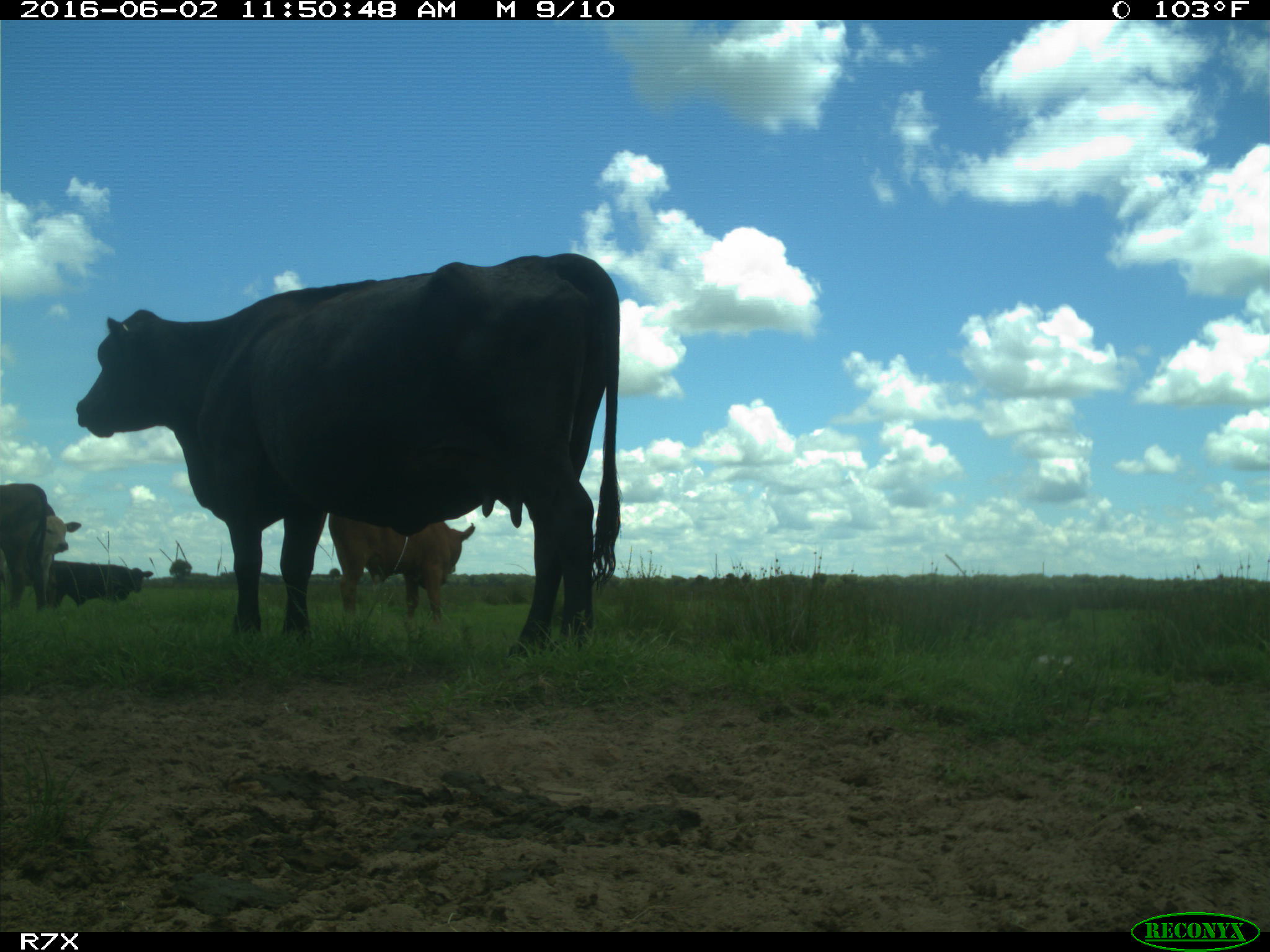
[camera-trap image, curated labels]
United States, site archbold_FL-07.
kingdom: Animalia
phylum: Chordata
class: Mammalia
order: Artiodactyla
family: Bovidae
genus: Bos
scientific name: Bos taurus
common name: domestic cow